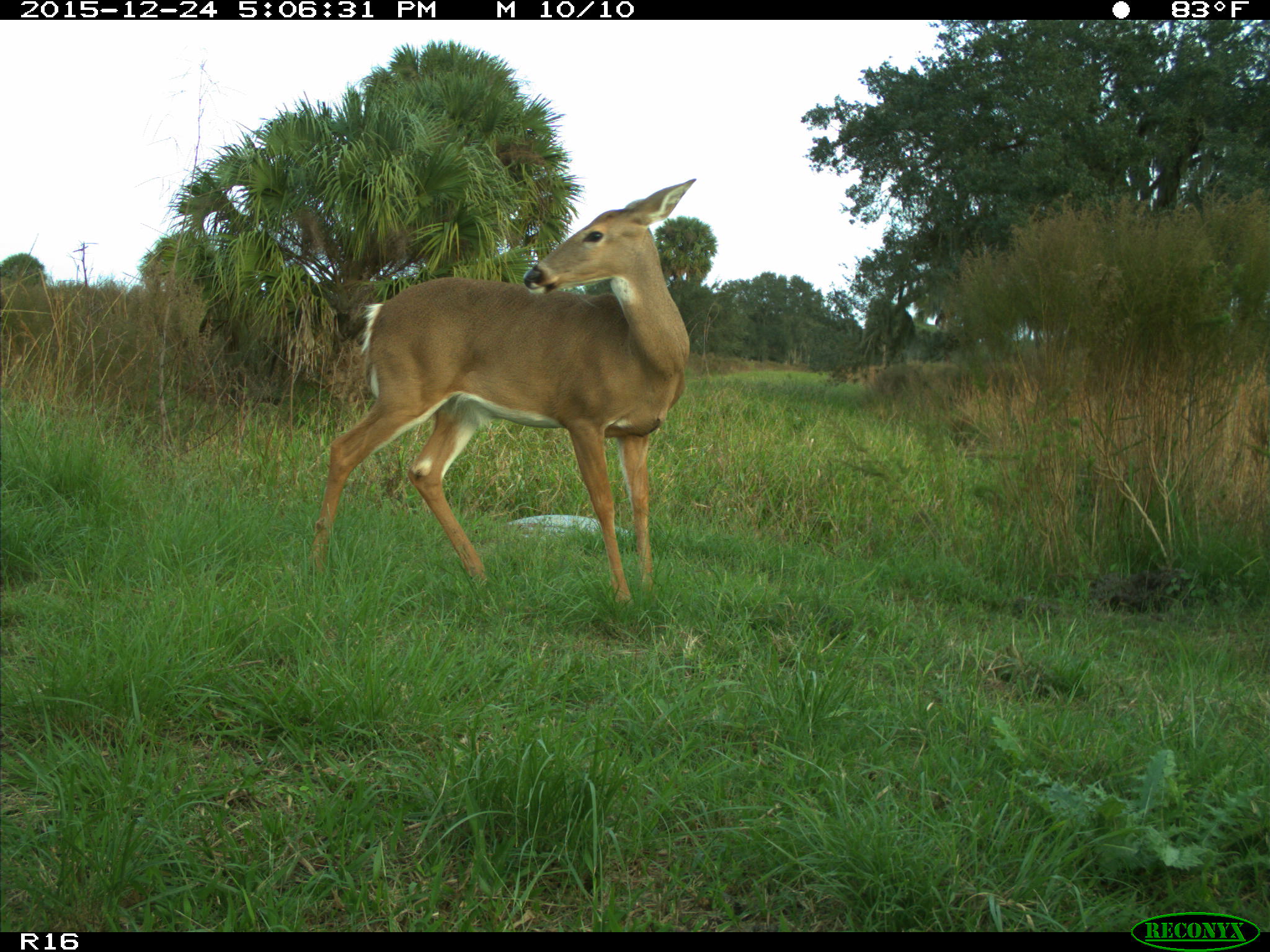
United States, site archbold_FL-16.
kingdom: Animalia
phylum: Chordata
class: Mammalia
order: Artiodactyla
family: Cervidae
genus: Odocoileus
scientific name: Odocoileus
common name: deer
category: unidentified deer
Unidentified deer (deer) (Odocoileus).